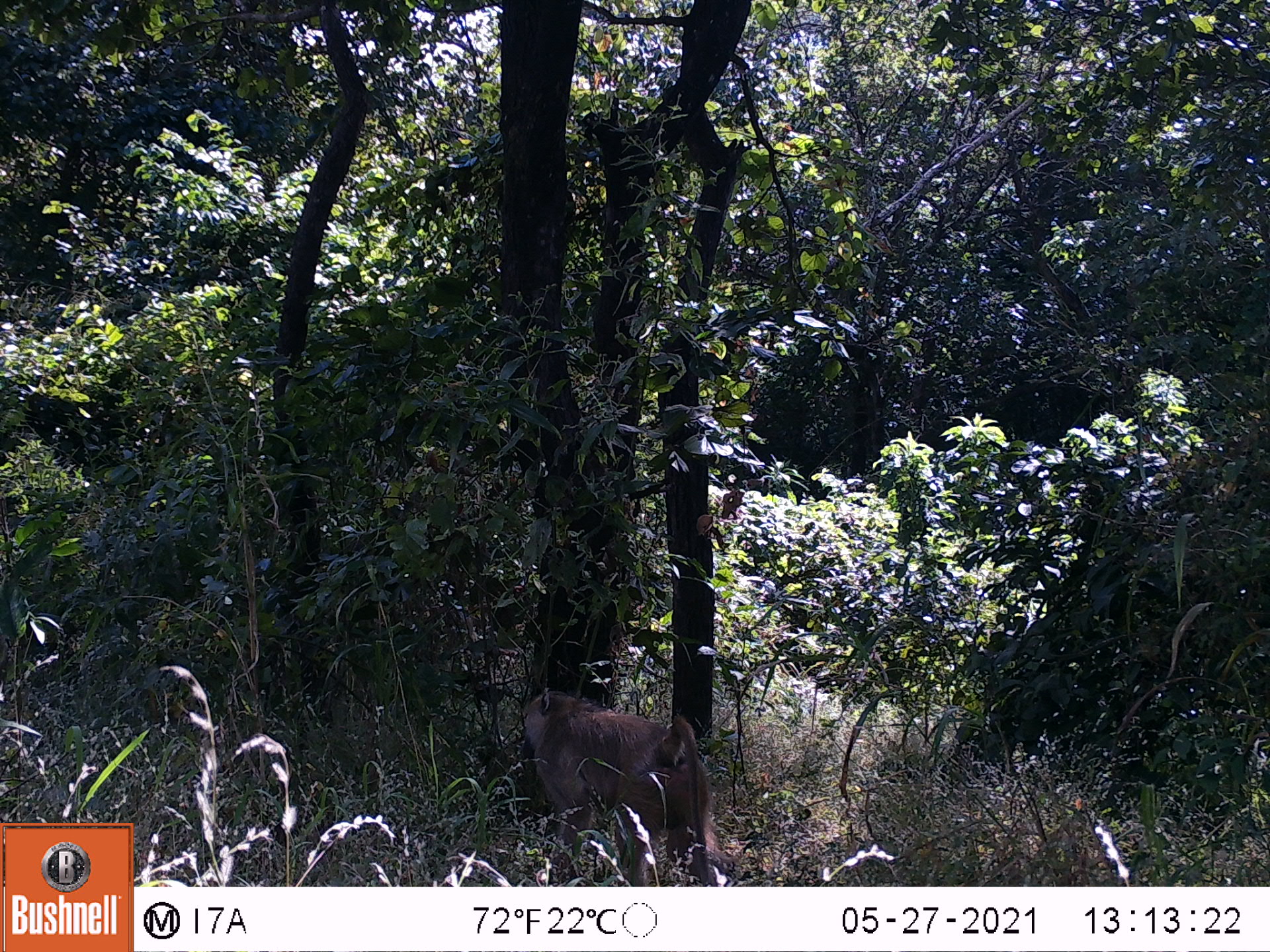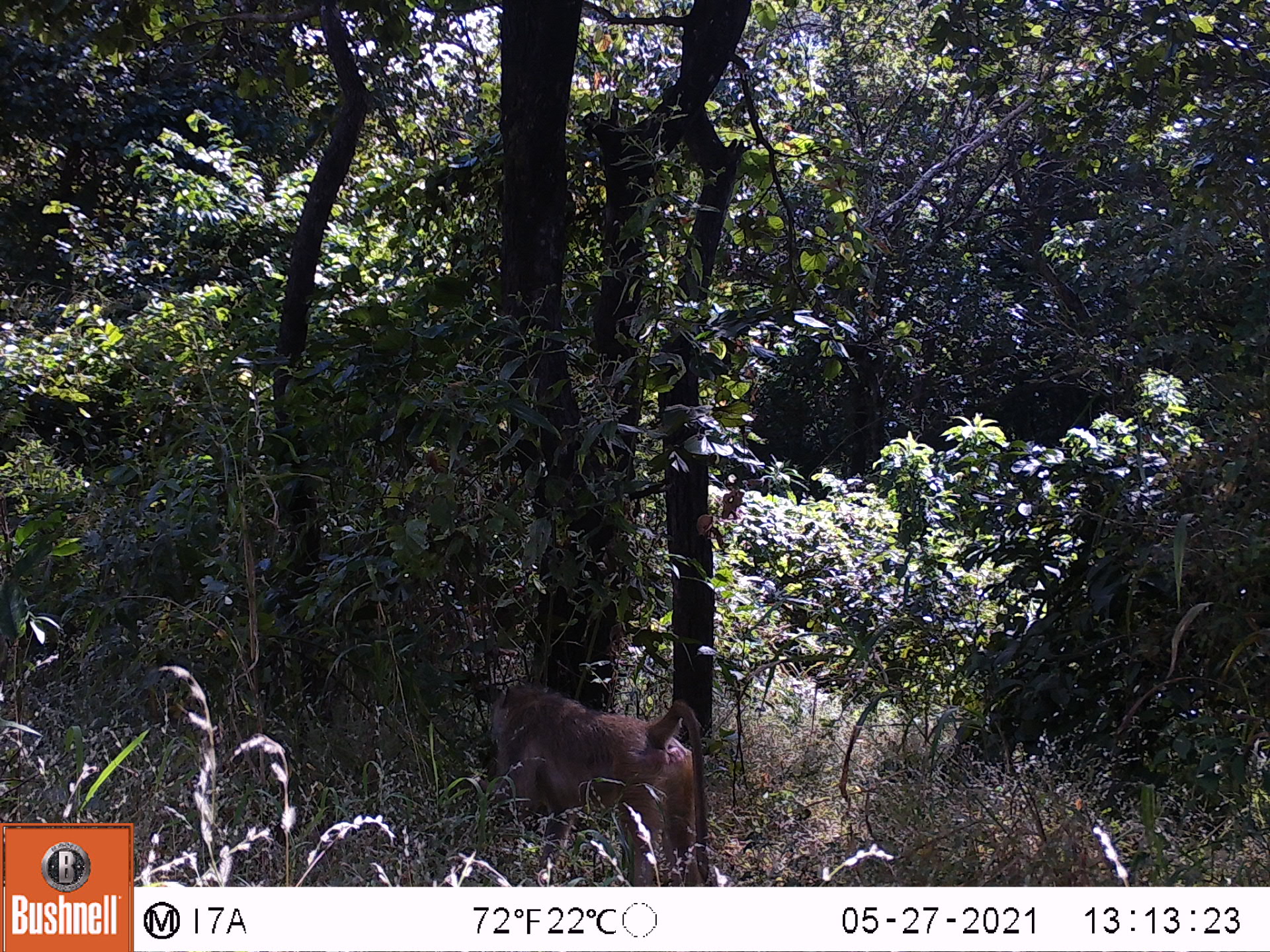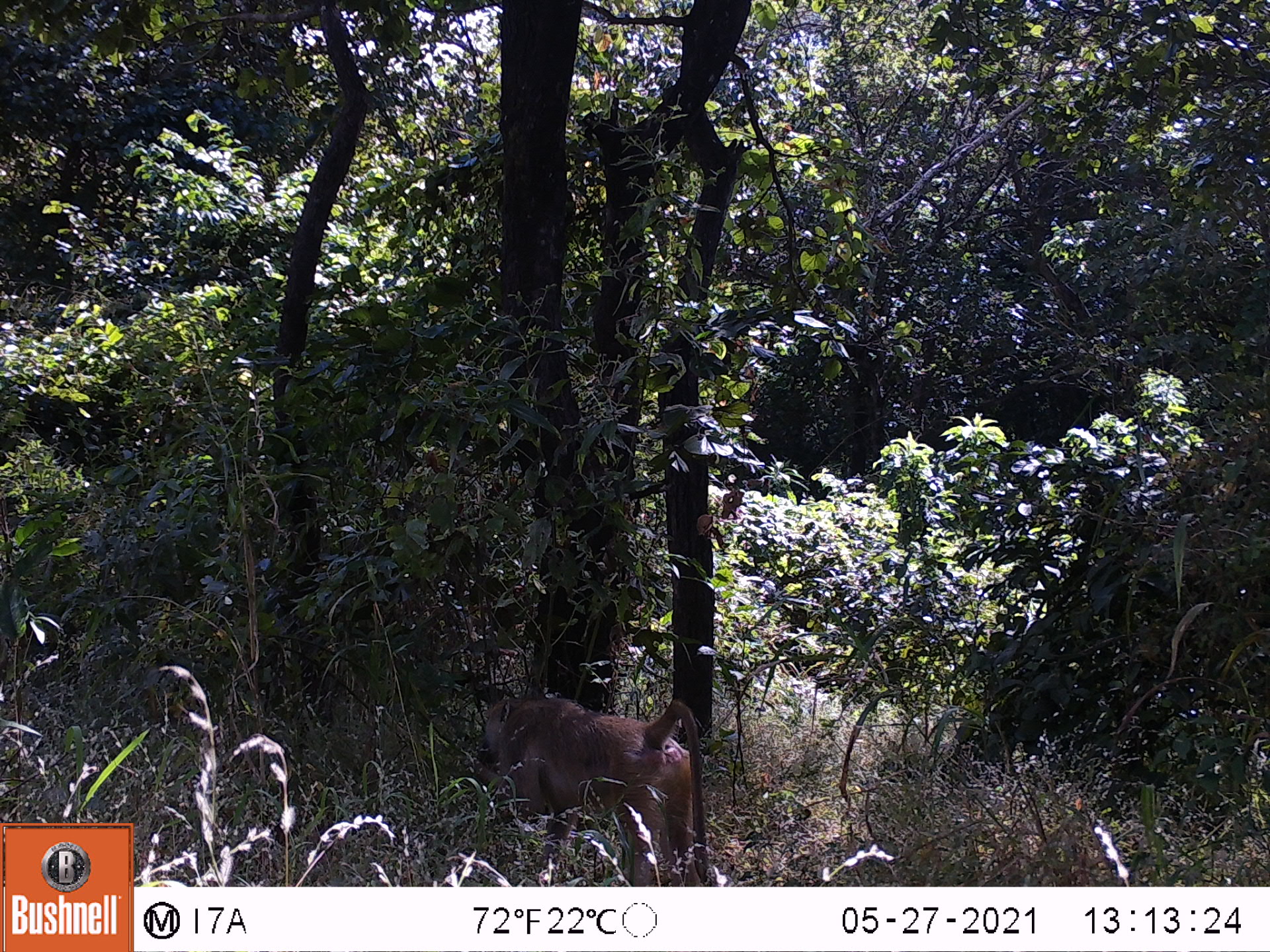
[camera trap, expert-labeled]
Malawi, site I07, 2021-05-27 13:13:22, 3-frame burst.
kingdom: Animalia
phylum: Chordata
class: Mammalia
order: Primates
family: Cercopithecidae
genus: Papio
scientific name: Papio cynocephalus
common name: yellow baboon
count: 1